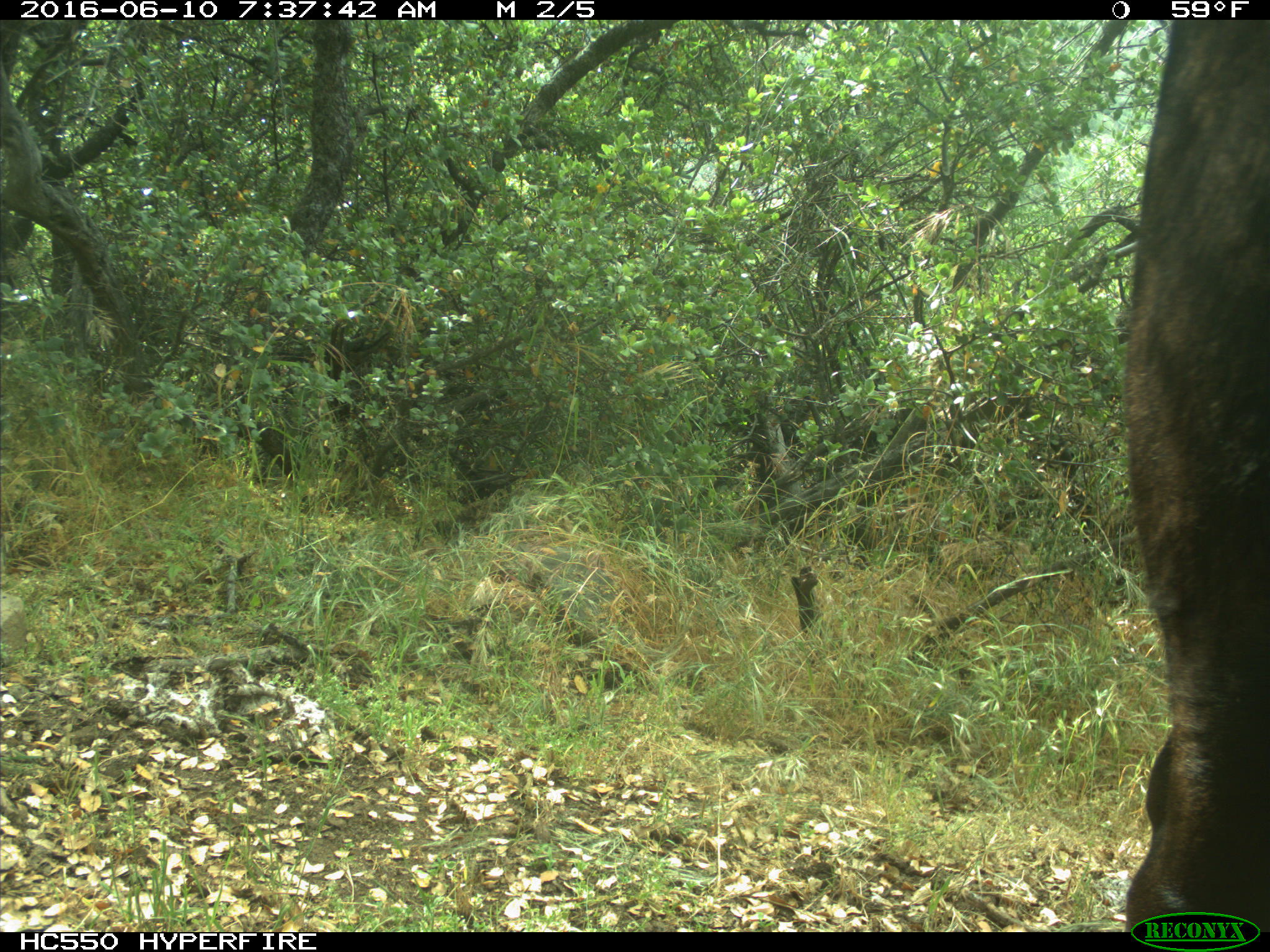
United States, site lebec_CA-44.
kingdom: Animalia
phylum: Chordata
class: Mammalia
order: Artiodactyla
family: Bovidae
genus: Bos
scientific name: Bos taurus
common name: domestic cow